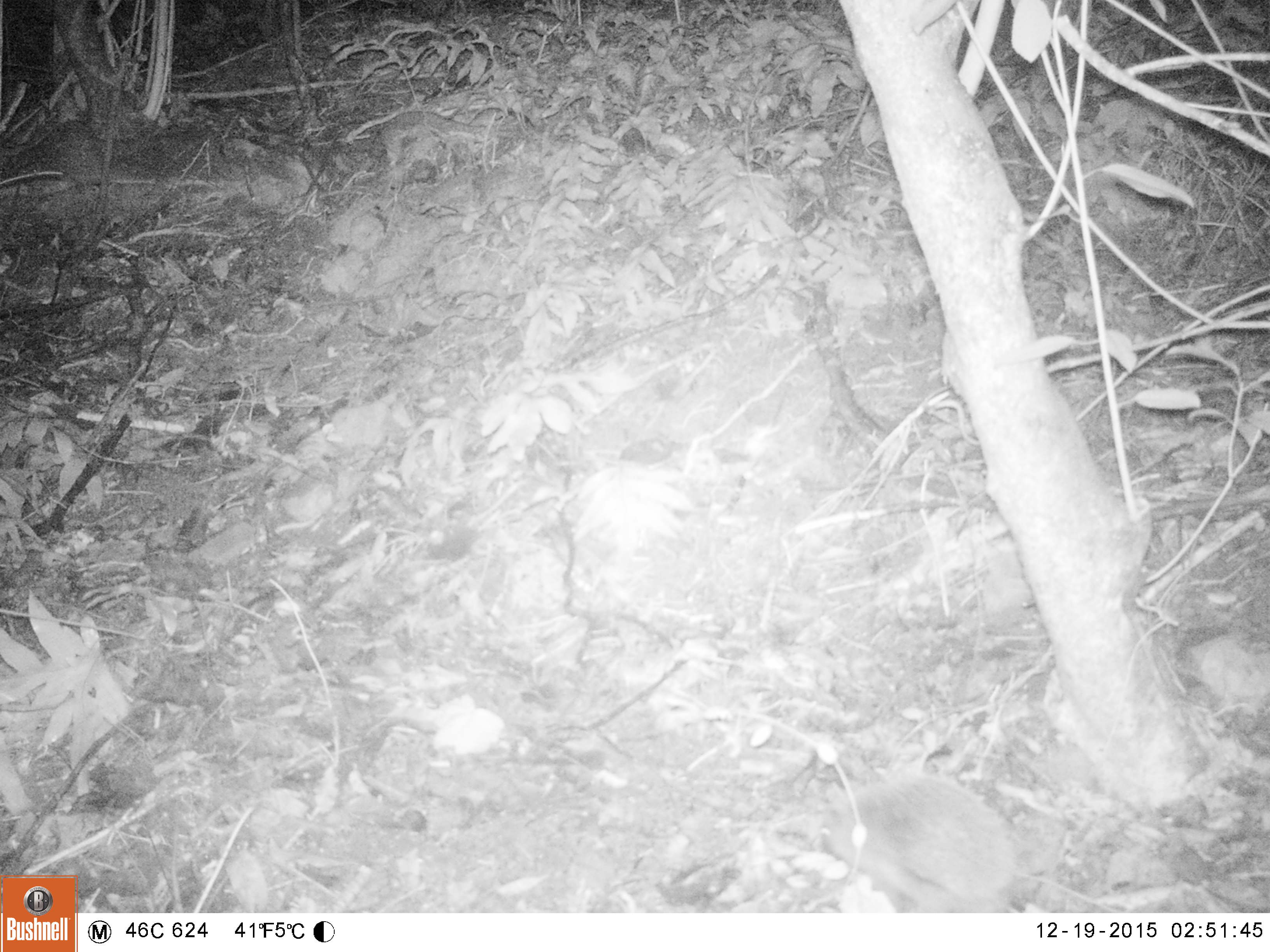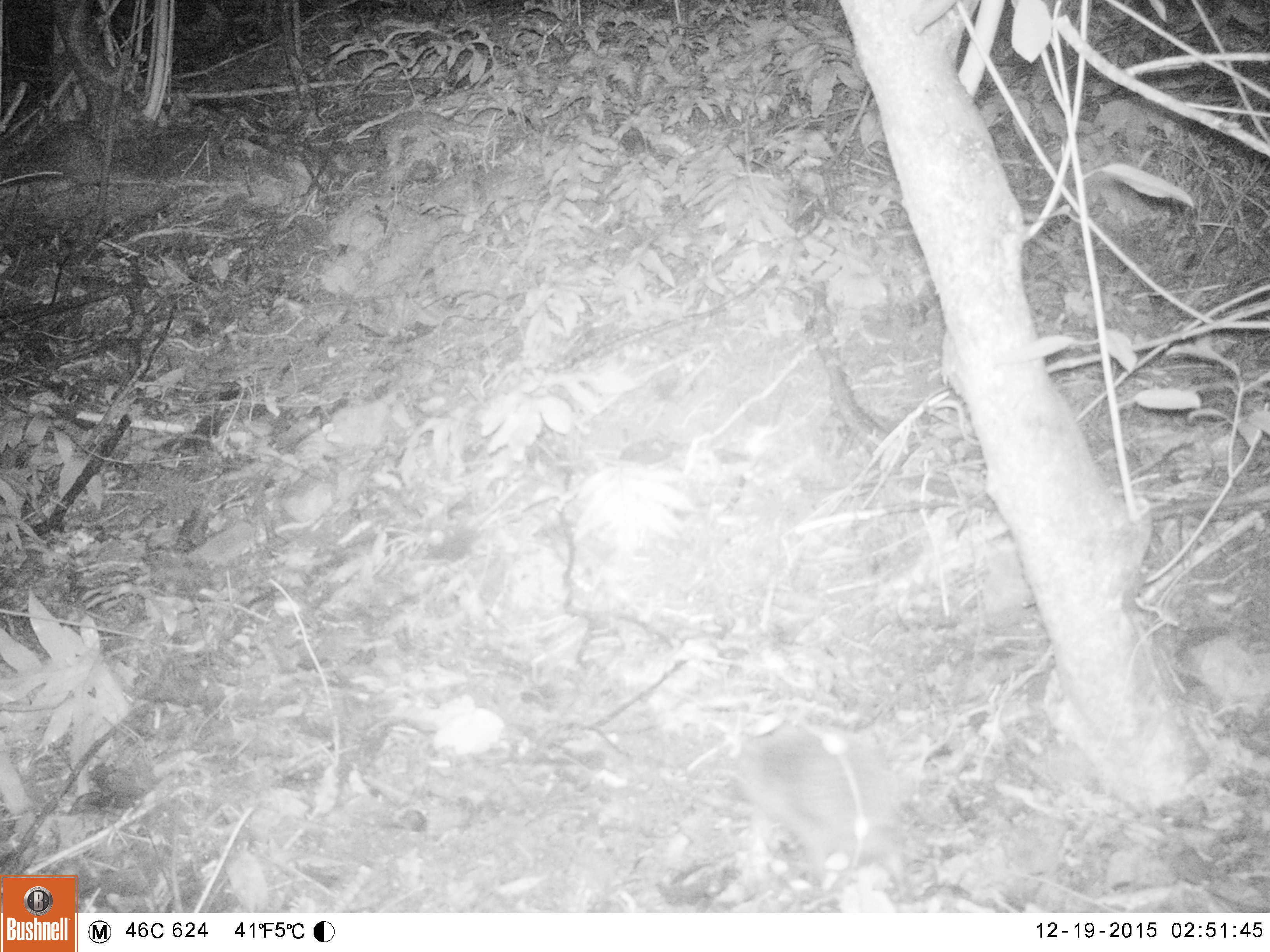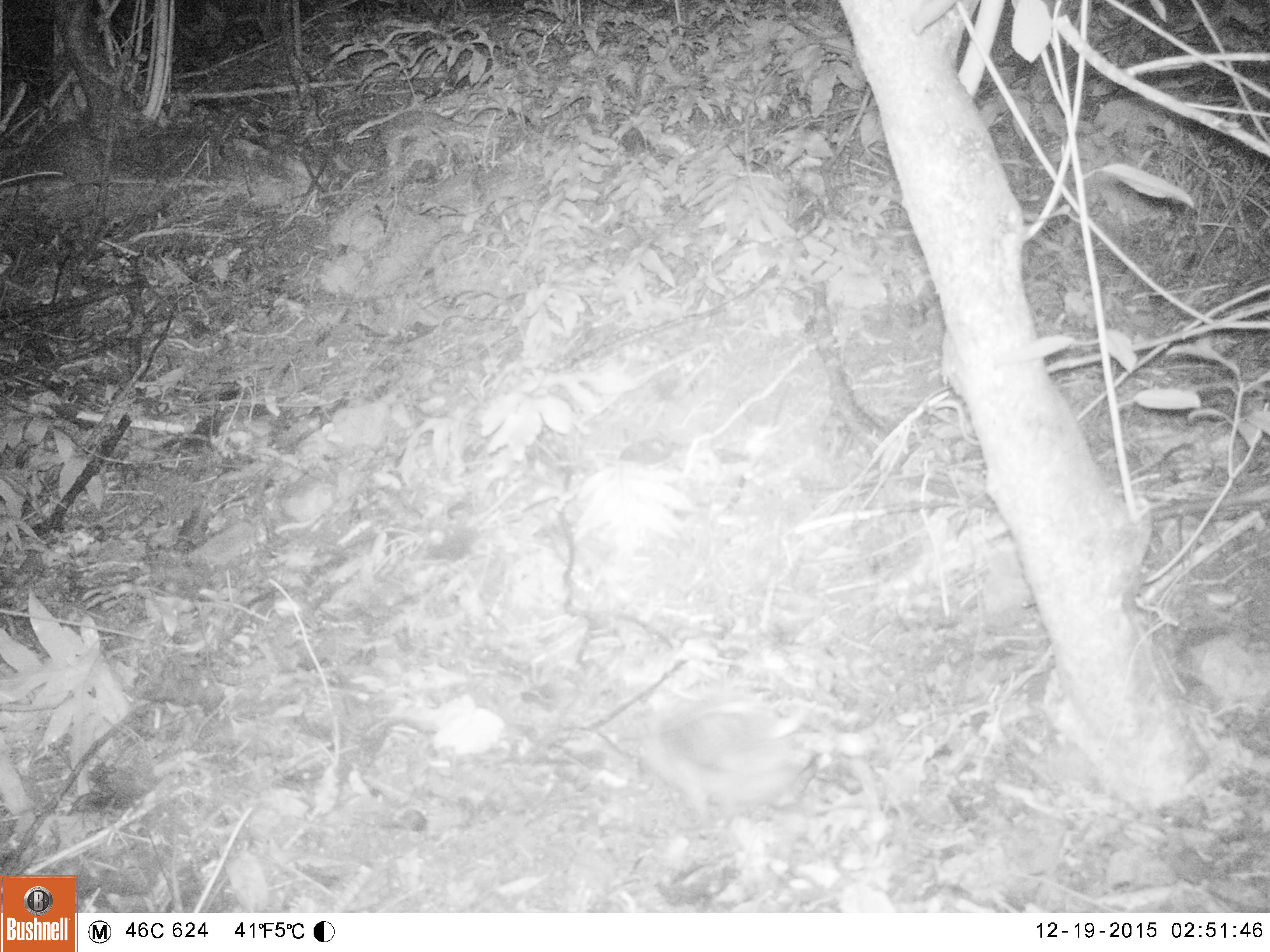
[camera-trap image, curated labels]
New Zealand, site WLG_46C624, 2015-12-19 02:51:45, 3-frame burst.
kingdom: Animalia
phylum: Chordata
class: Mammalia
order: Eulipotyphla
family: Erinaceidae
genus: Erinaceus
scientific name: Erinaceus europaeus europaeus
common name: european hedgehog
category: hedgehog